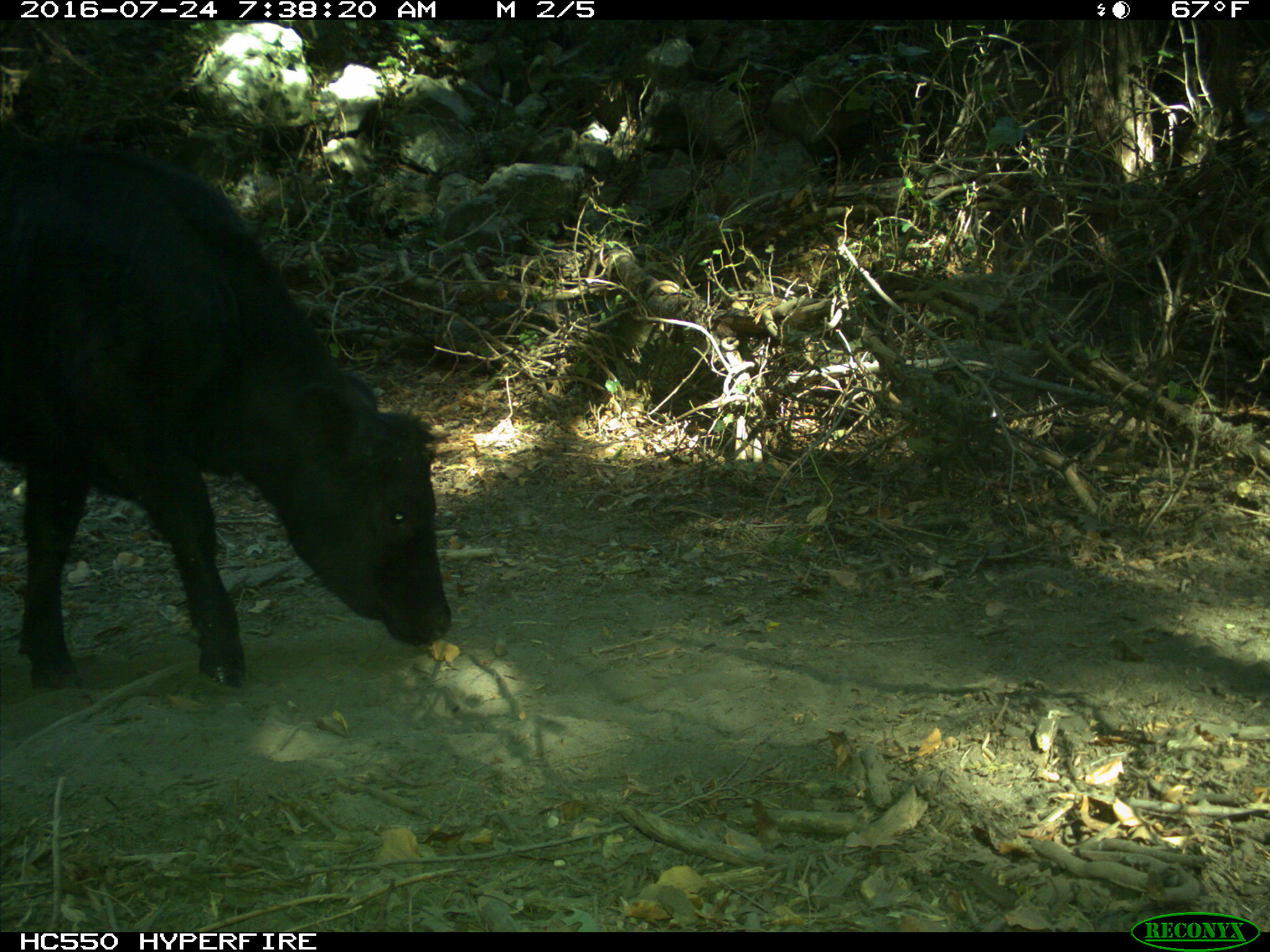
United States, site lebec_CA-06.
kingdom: Animalia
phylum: Chordata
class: Mammalia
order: Artiodactyla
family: Bovidae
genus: Bos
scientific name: Bos taurus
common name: domestic cow